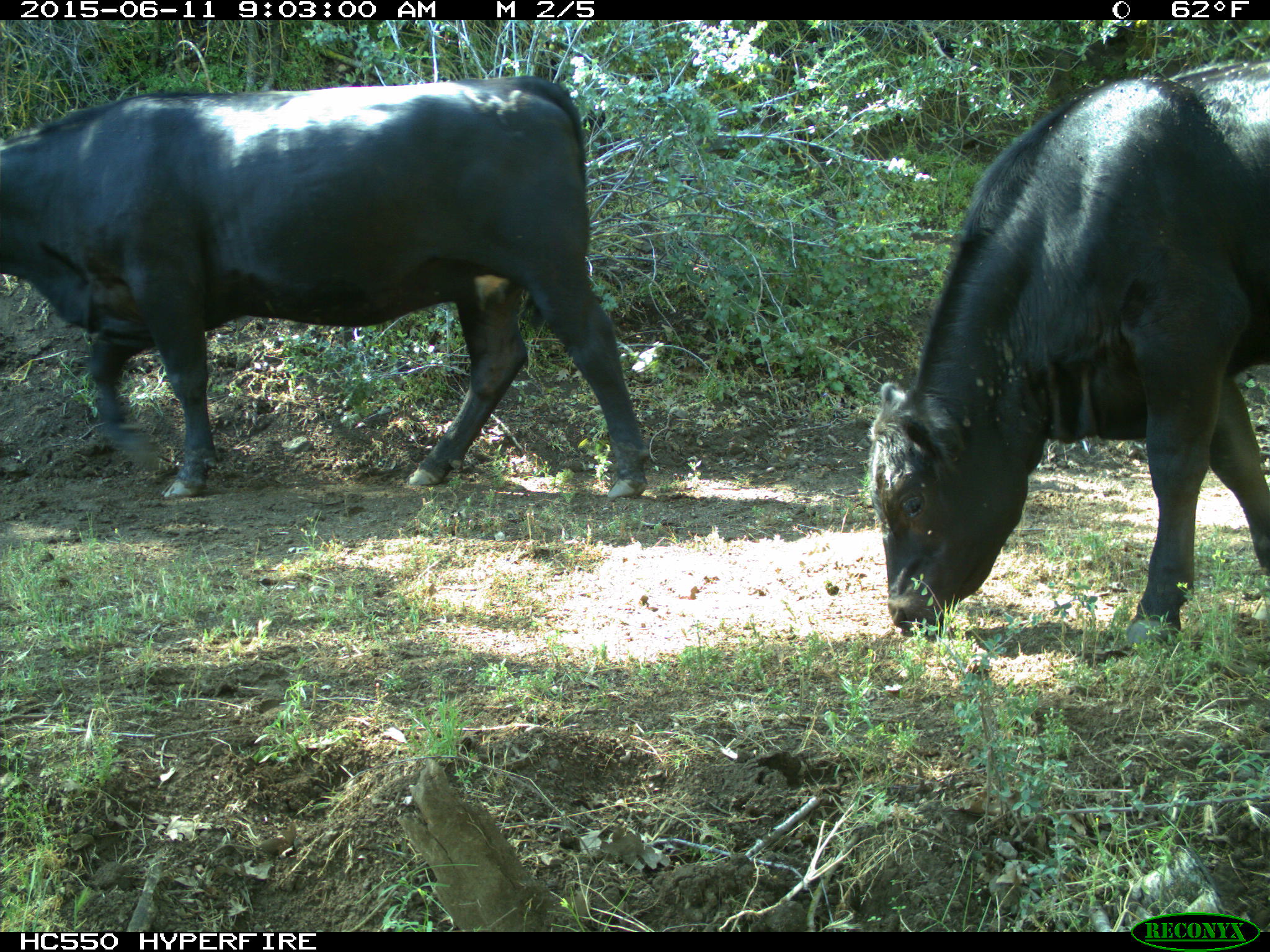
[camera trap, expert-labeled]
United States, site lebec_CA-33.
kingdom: Animalia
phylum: Chordata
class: Mammalia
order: Artiodactyla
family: Bovidae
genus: Bos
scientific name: Bos taurus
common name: domestic cow